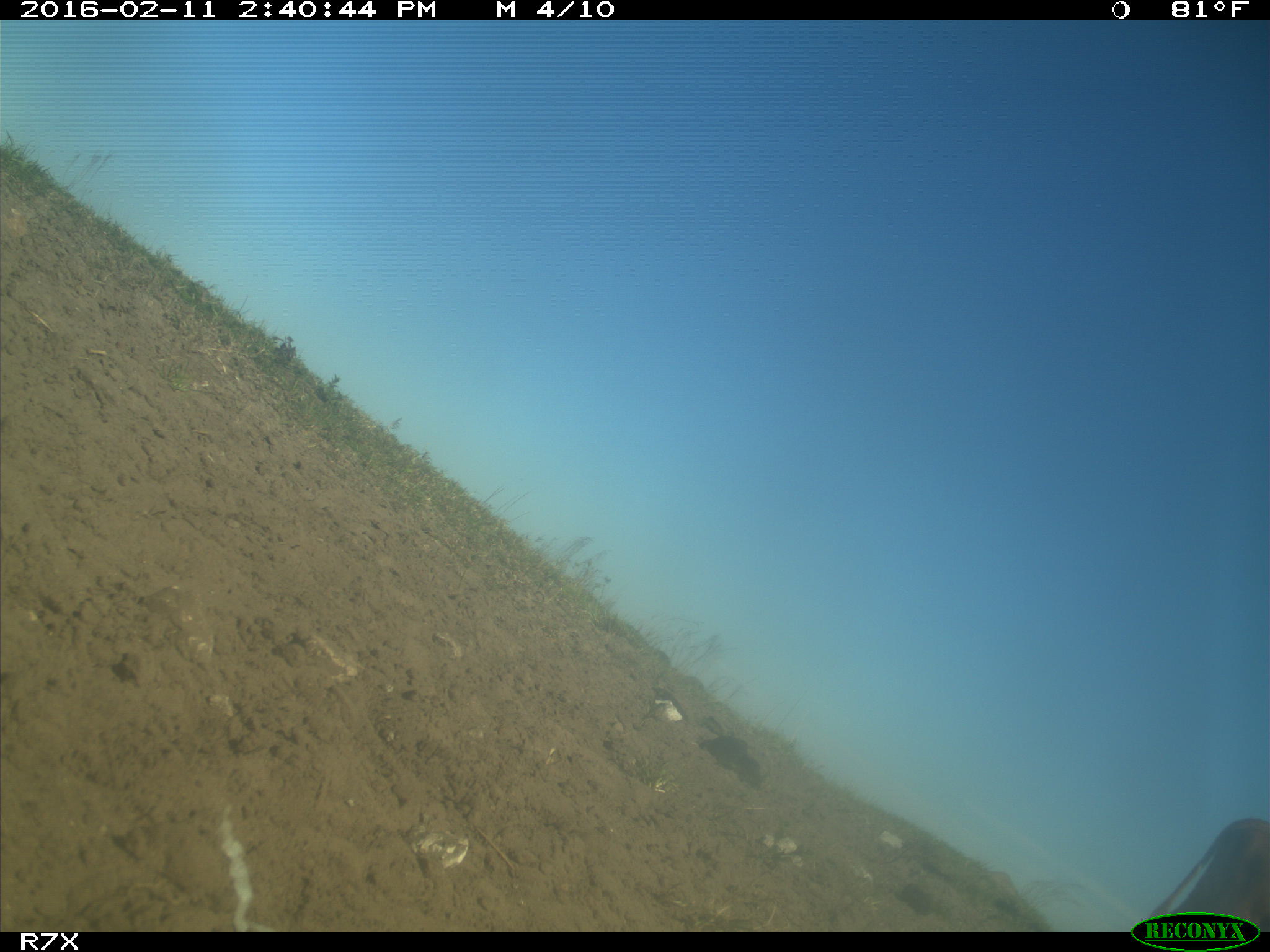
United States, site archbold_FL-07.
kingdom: Animalia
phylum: Chordata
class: Mammalia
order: Artiodactyla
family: Bovidae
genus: Bos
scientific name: Bos taurus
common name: domestic cow